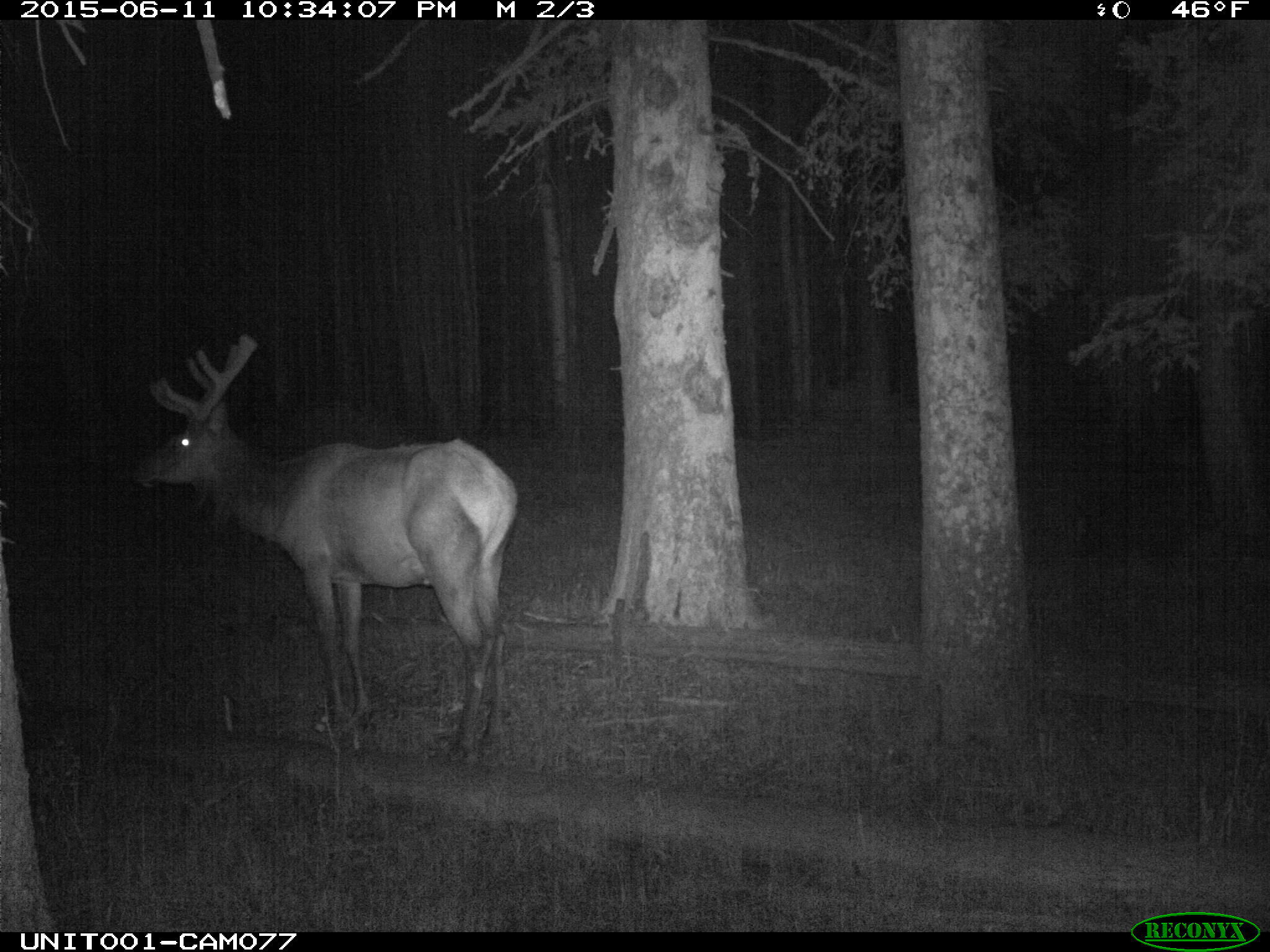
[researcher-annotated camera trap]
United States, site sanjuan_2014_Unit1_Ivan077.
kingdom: Animalia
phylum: Chordata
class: Mammalia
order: Artiodactyla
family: Cervidae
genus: Cervus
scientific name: Cervus elaphus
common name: red deer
Cervus elaphus (red deer).